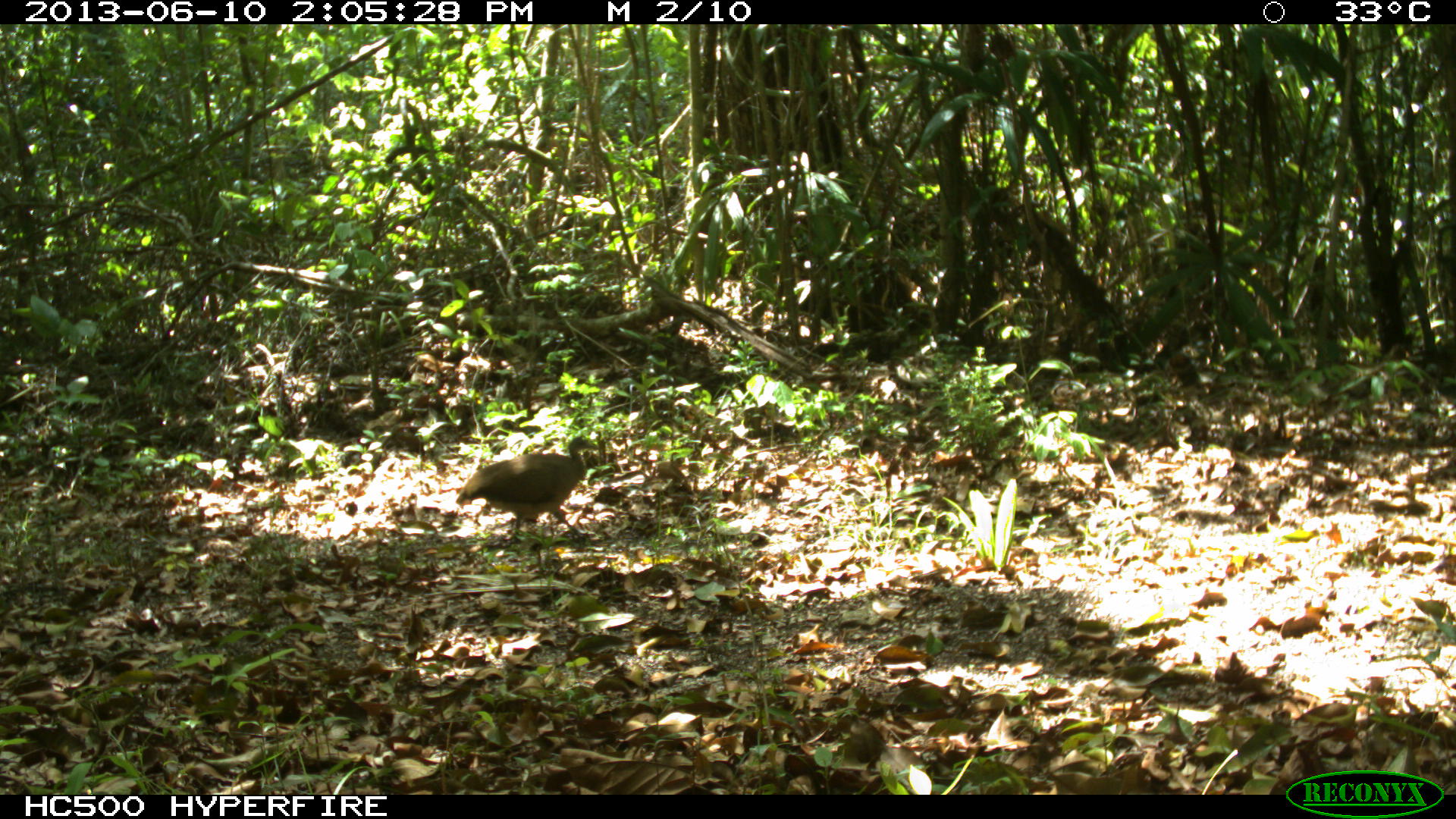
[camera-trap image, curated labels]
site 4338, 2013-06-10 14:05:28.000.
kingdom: Animalia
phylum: Chordata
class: Aves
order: Tinamiformes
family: Tinamidae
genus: Tinamus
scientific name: Tinamus major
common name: great tinamou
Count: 1.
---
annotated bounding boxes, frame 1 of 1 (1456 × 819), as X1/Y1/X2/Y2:
tinamus major: 454/434/599/544